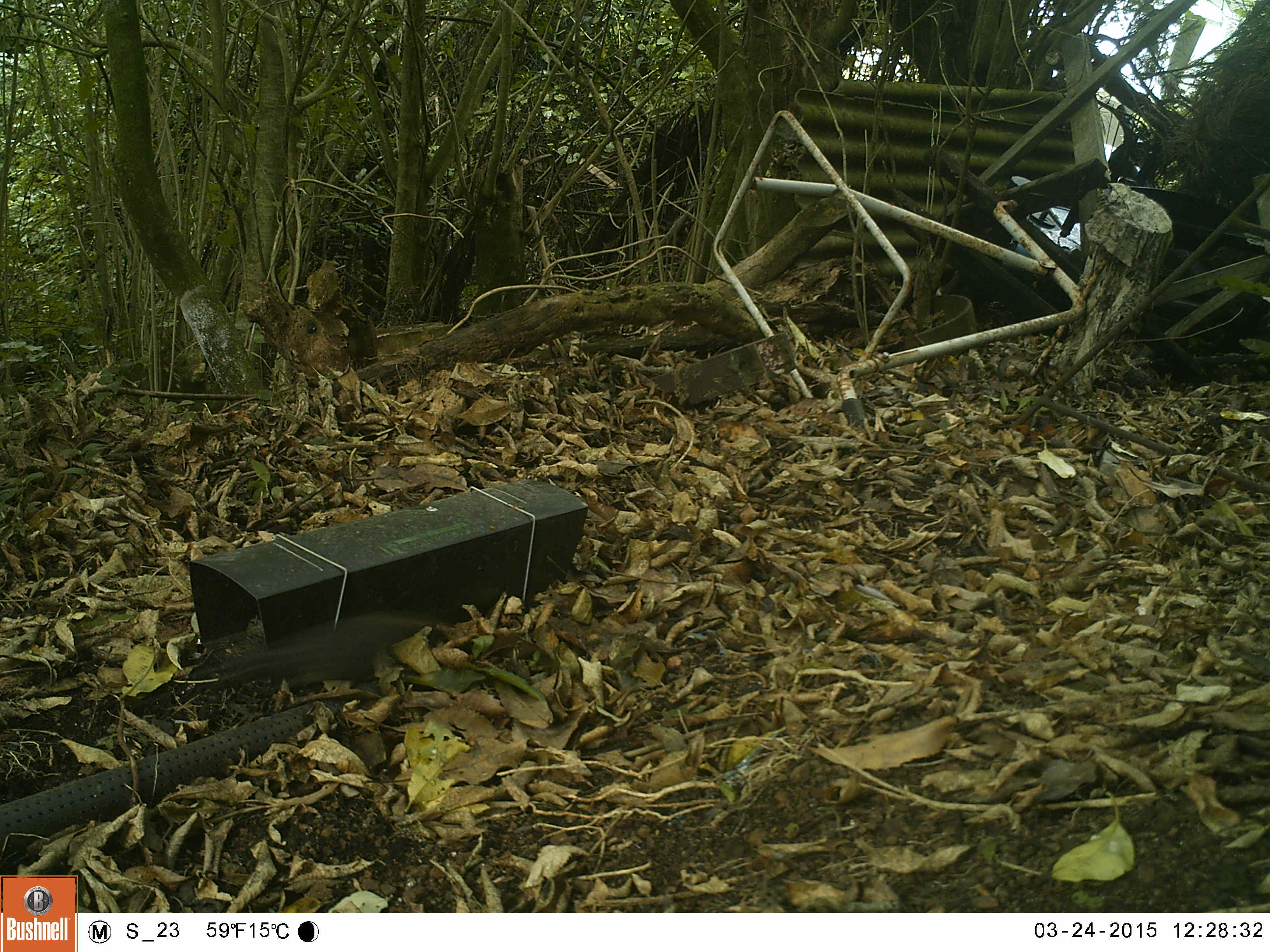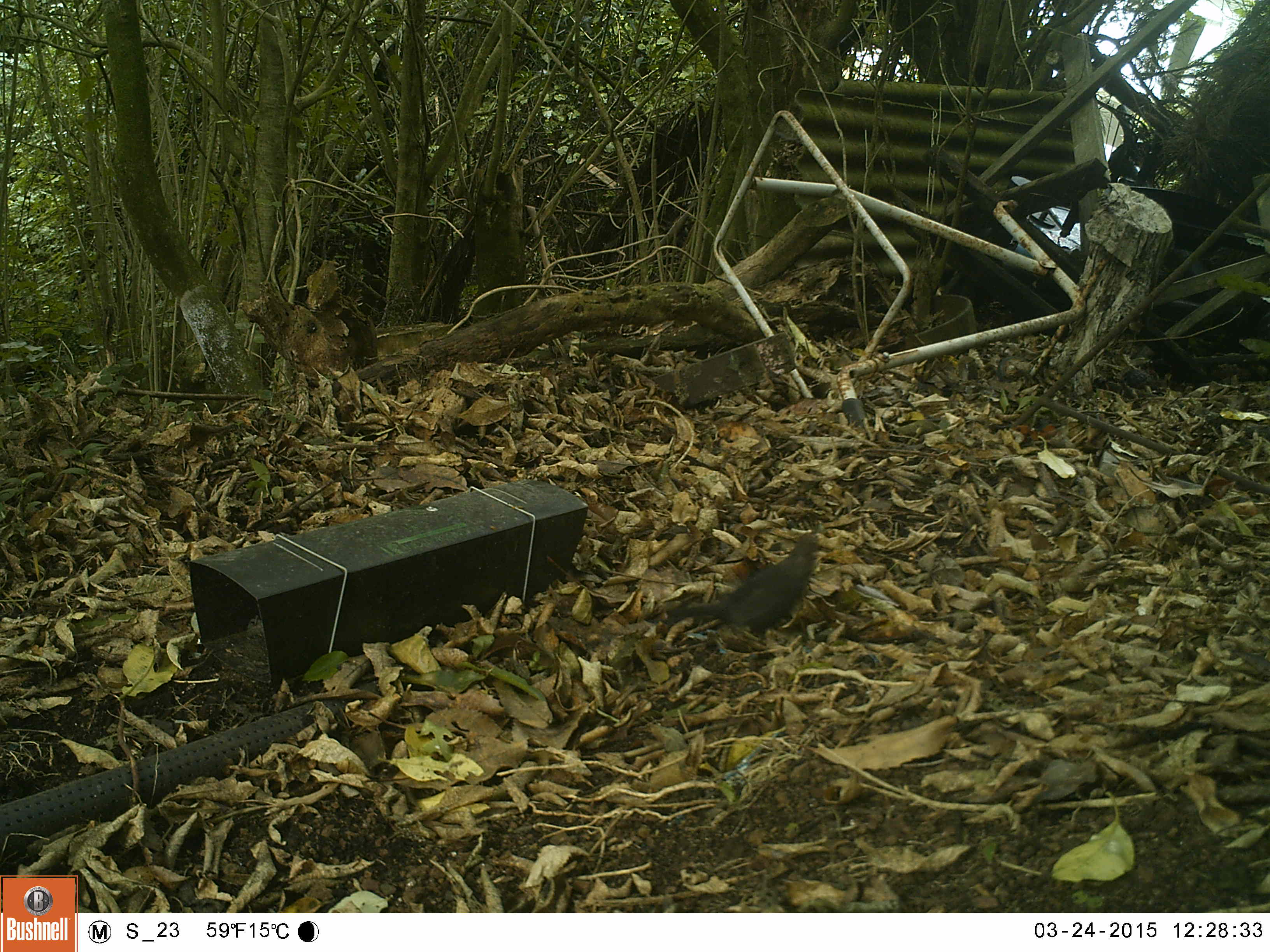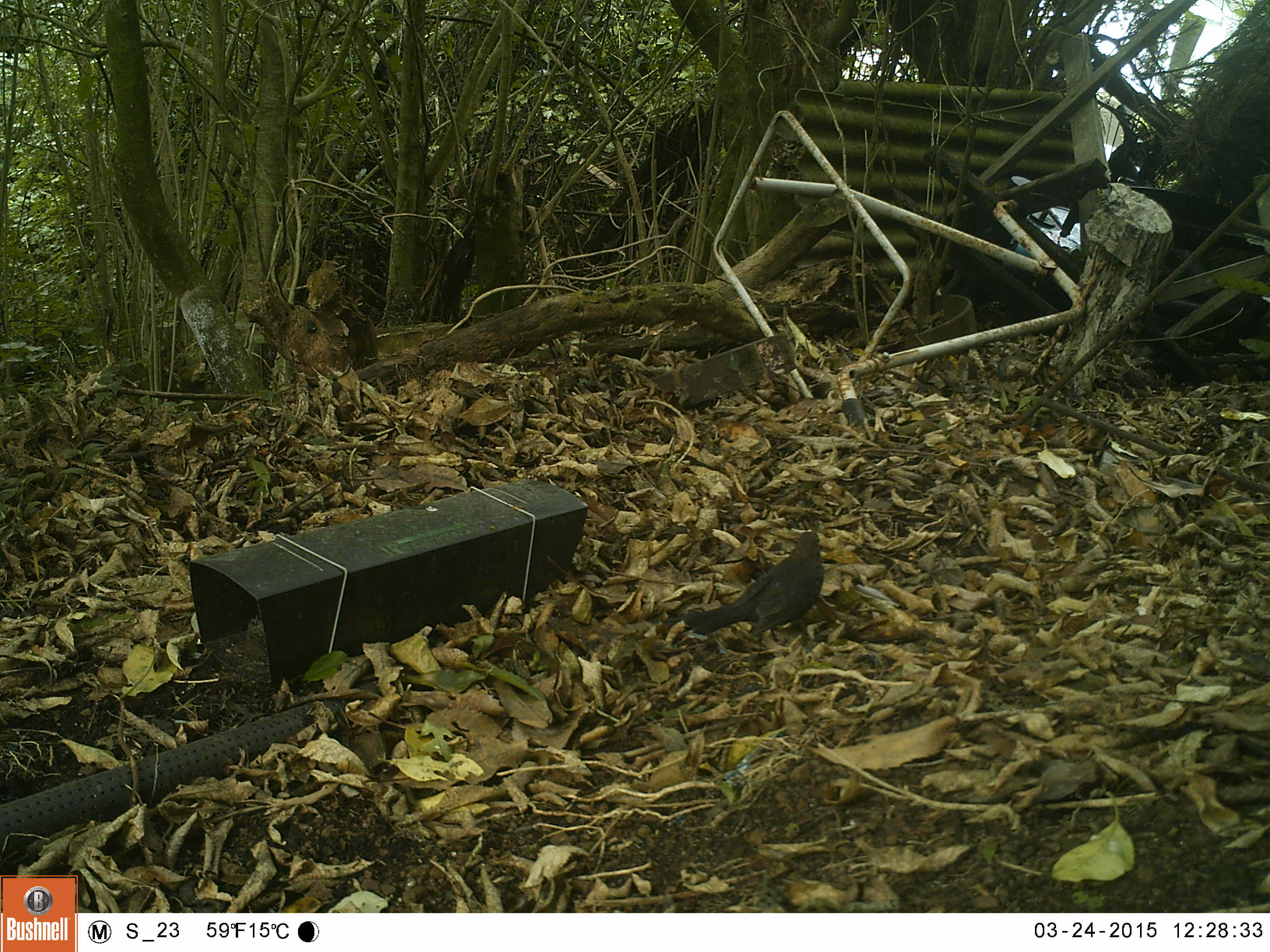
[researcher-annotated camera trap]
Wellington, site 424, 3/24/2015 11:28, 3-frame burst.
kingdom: Animalia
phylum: Chordata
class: Aves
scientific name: Aves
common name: bird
Bird (Aves).